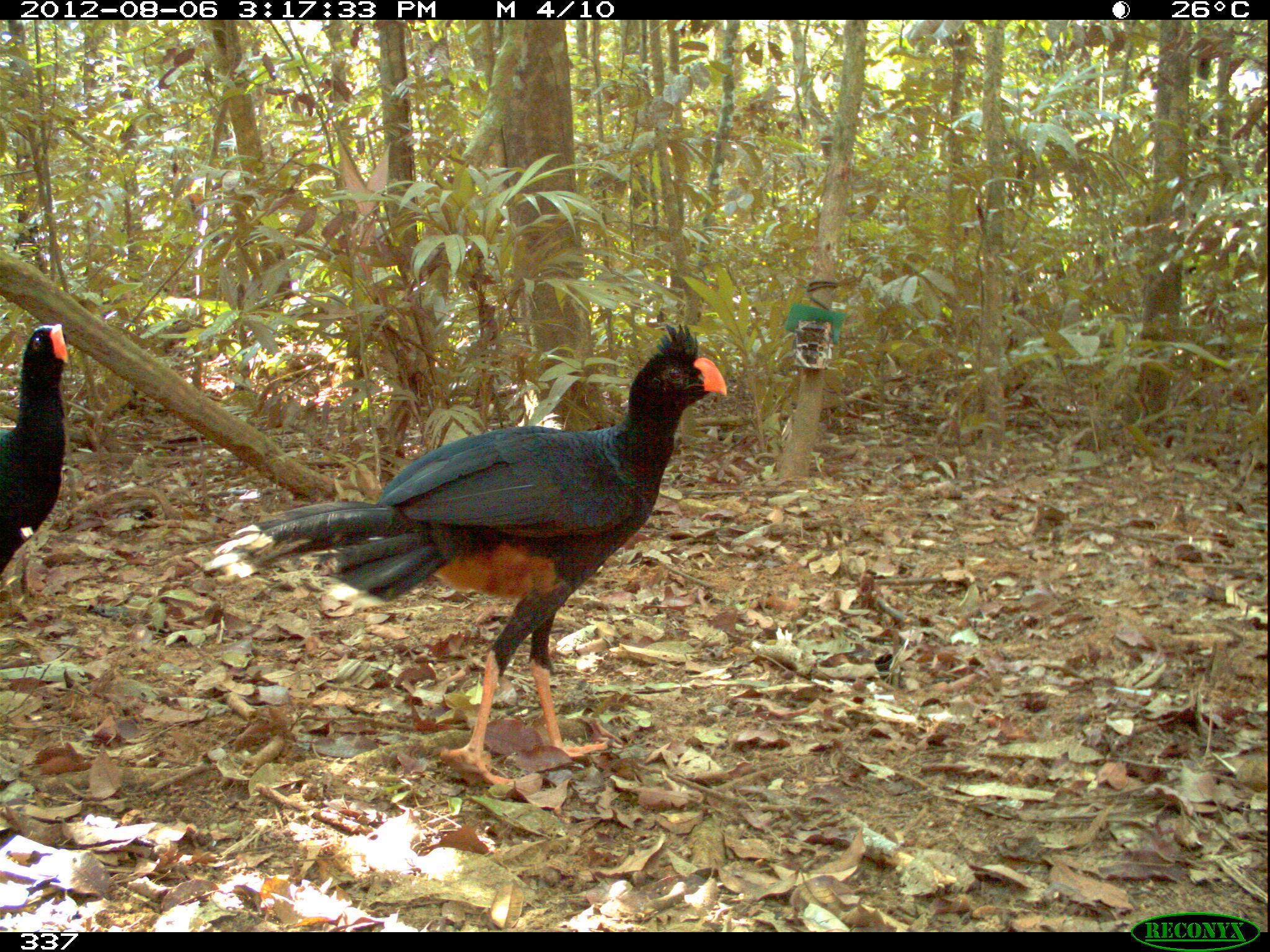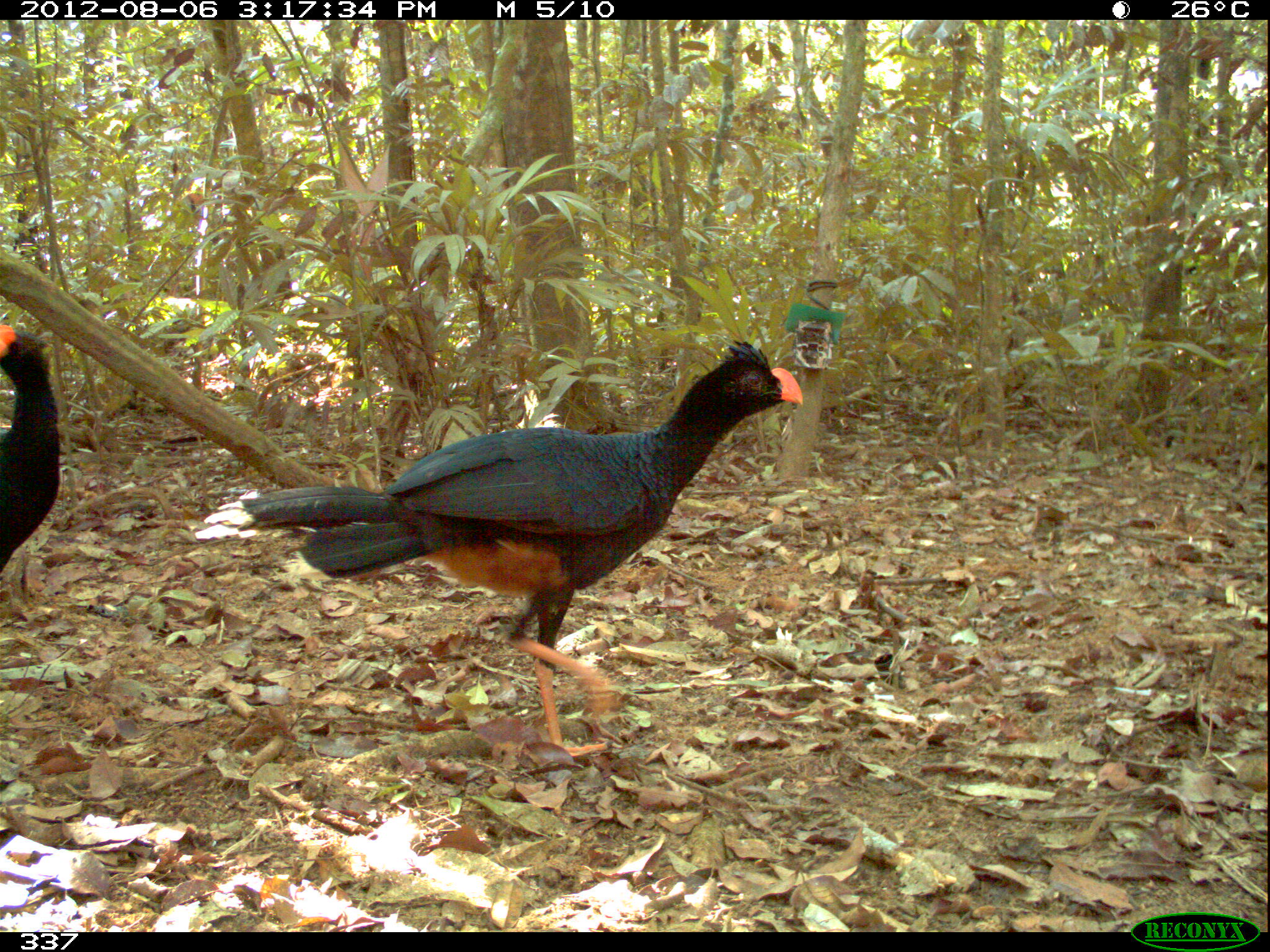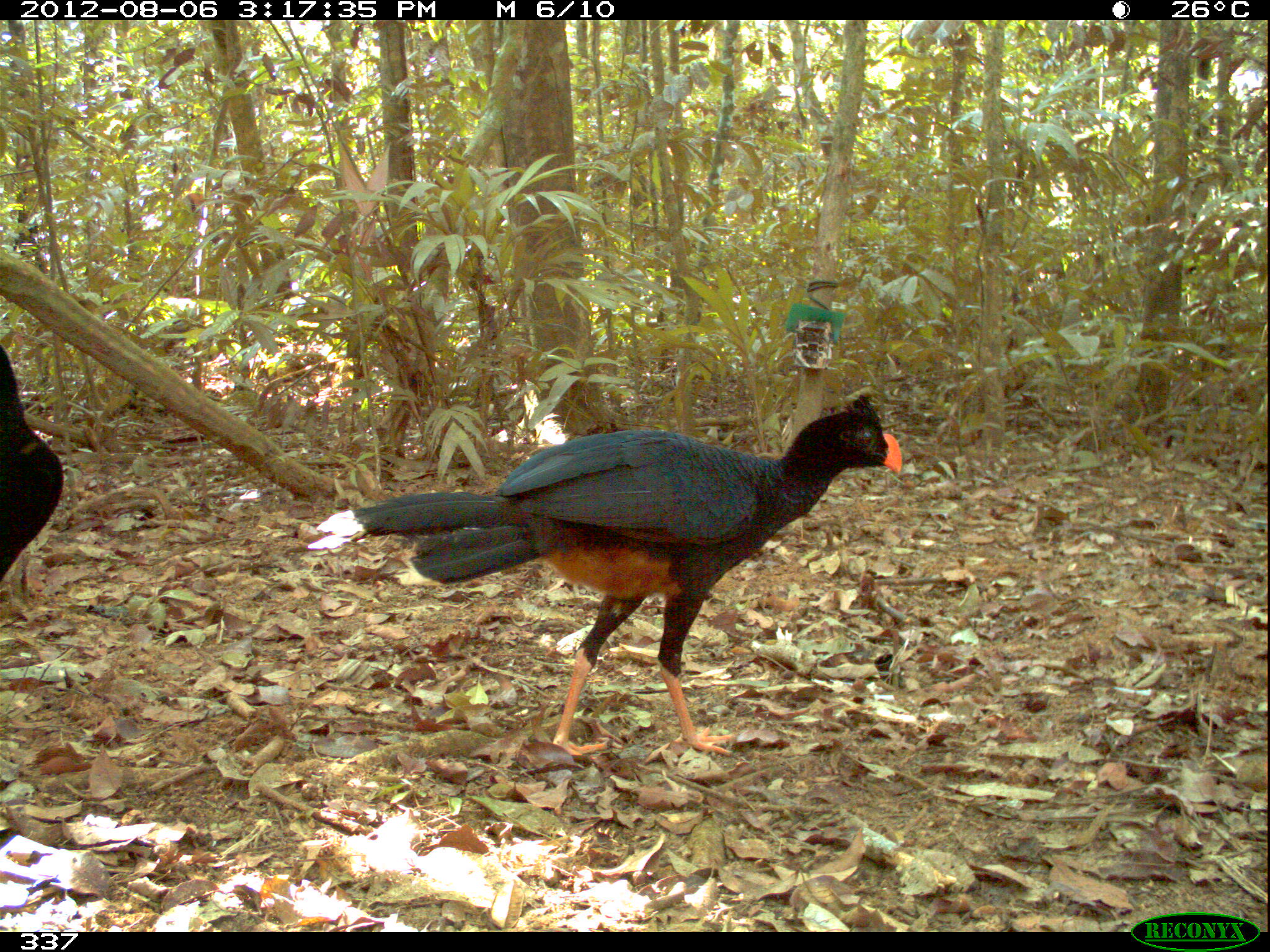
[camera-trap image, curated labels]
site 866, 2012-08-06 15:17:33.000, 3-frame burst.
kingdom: Animalia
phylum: Chordata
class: Aves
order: Galliformes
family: Cracidae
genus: Mitu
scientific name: Mitu tuberosum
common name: razor-billed curassow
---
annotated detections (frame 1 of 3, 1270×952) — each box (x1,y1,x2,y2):
mitu tuberosum: (204,321,728,787); (0,321,68,570)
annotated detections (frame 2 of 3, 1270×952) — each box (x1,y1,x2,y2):
mitu tuberosum: (192,336,799,760); (0,321,60,570)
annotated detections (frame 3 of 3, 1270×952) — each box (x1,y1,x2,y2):
mitu tuberosum: (309,391,903,757); (0,348,63,582)